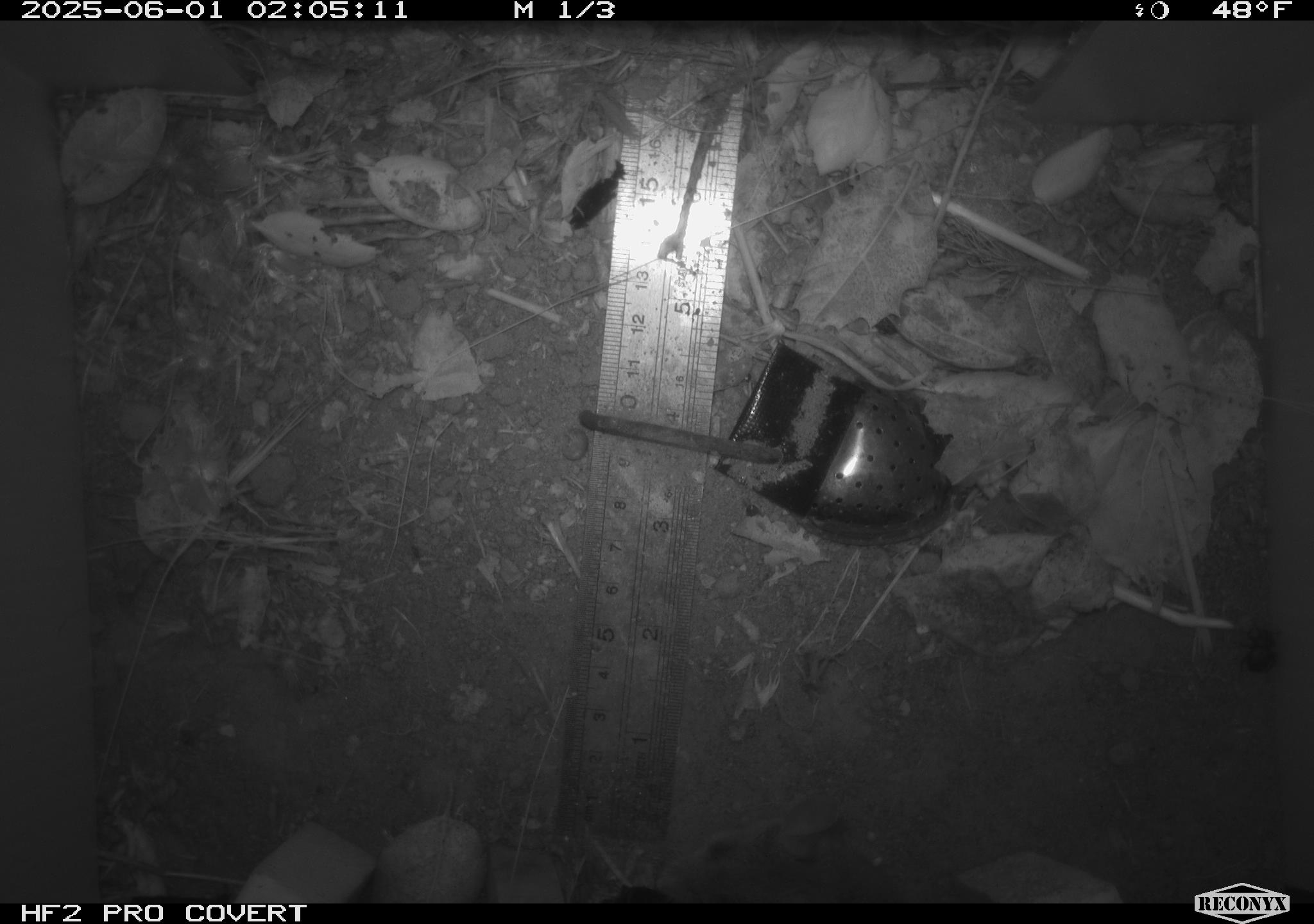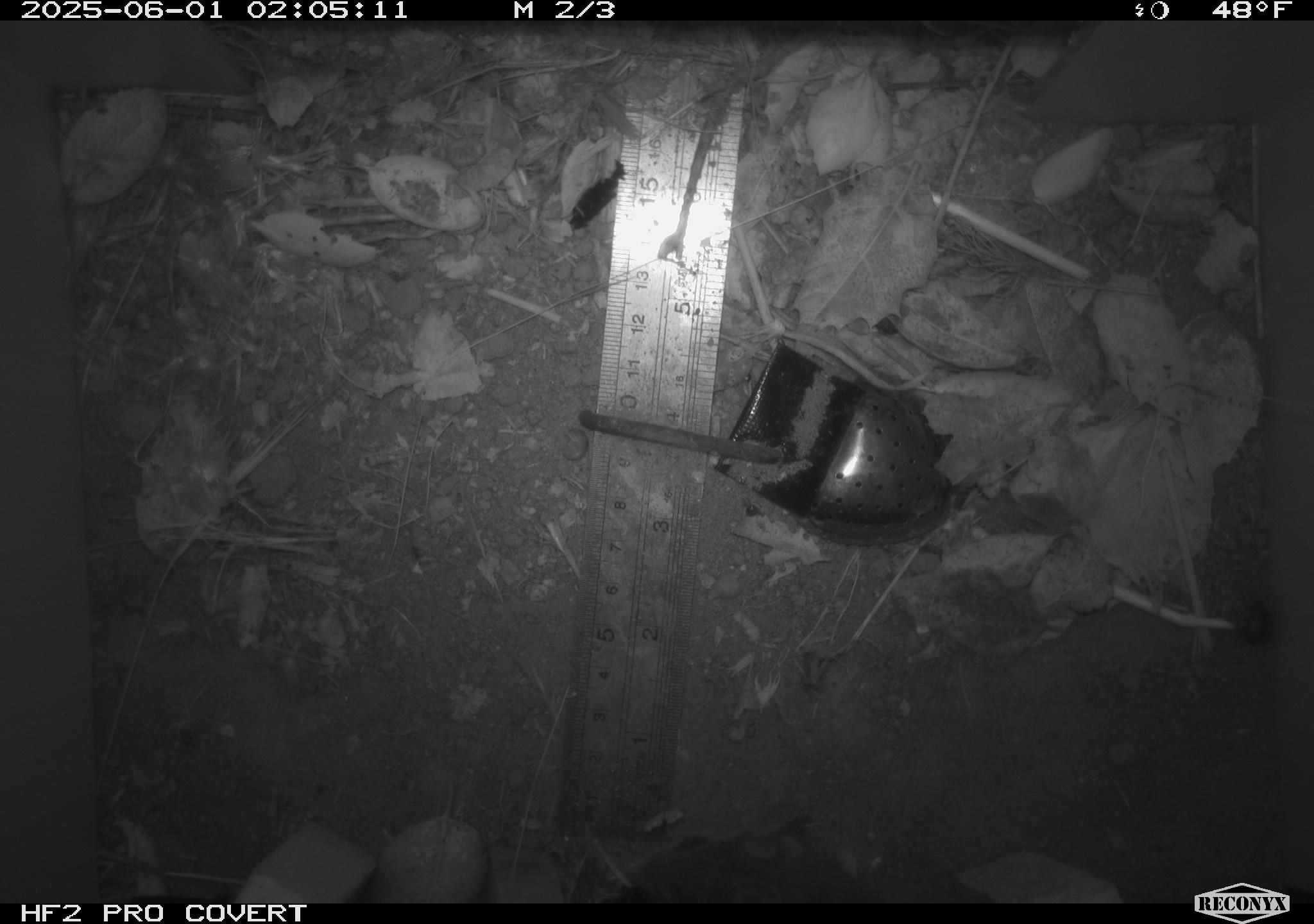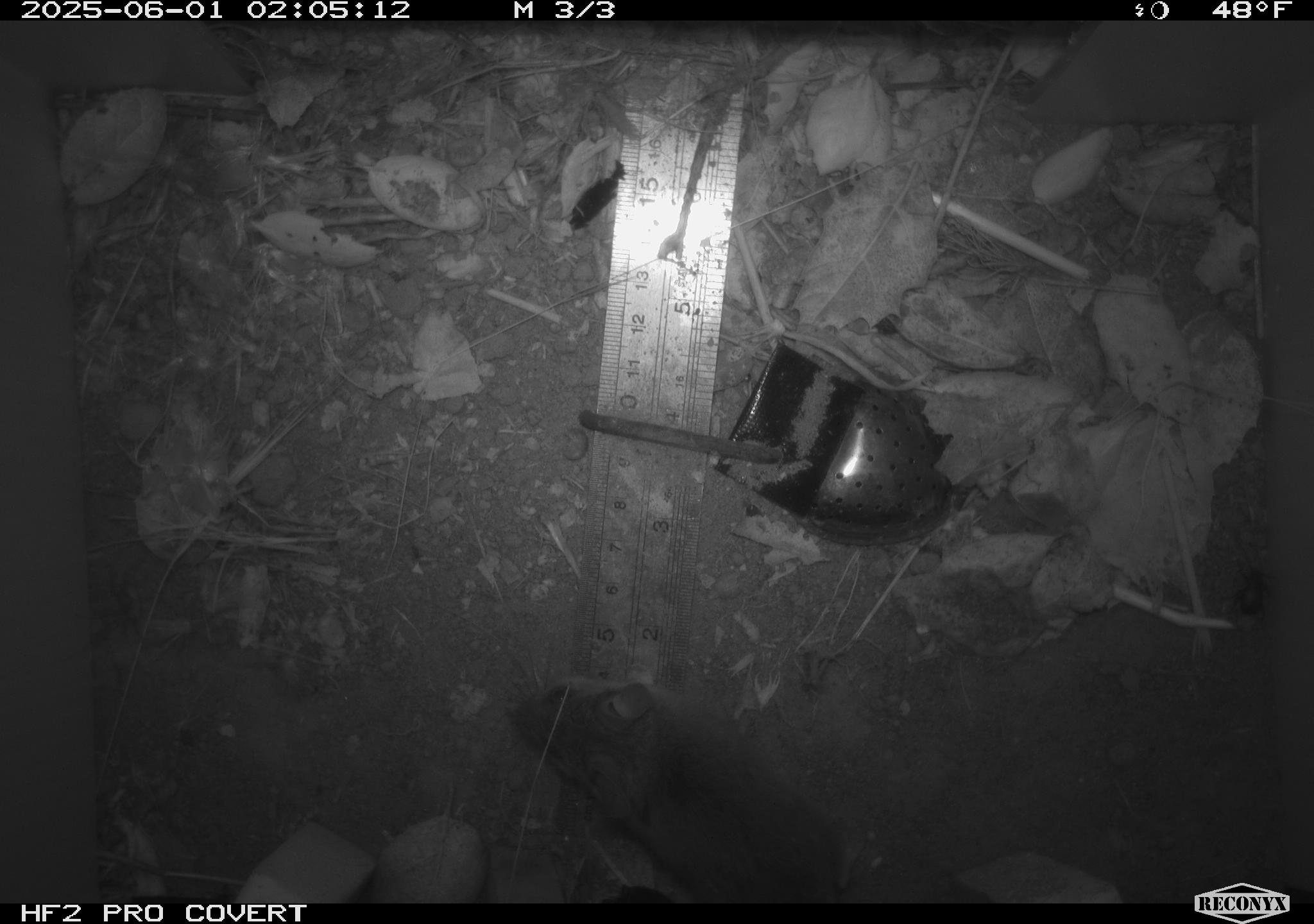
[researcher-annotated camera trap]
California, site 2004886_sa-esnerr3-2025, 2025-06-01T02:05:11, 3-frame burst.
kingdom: Animalia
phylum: Chordata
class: Mammalia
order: Rodentia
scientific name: Rodentia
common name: rodent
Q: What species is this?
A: Rodent (Rodentia).